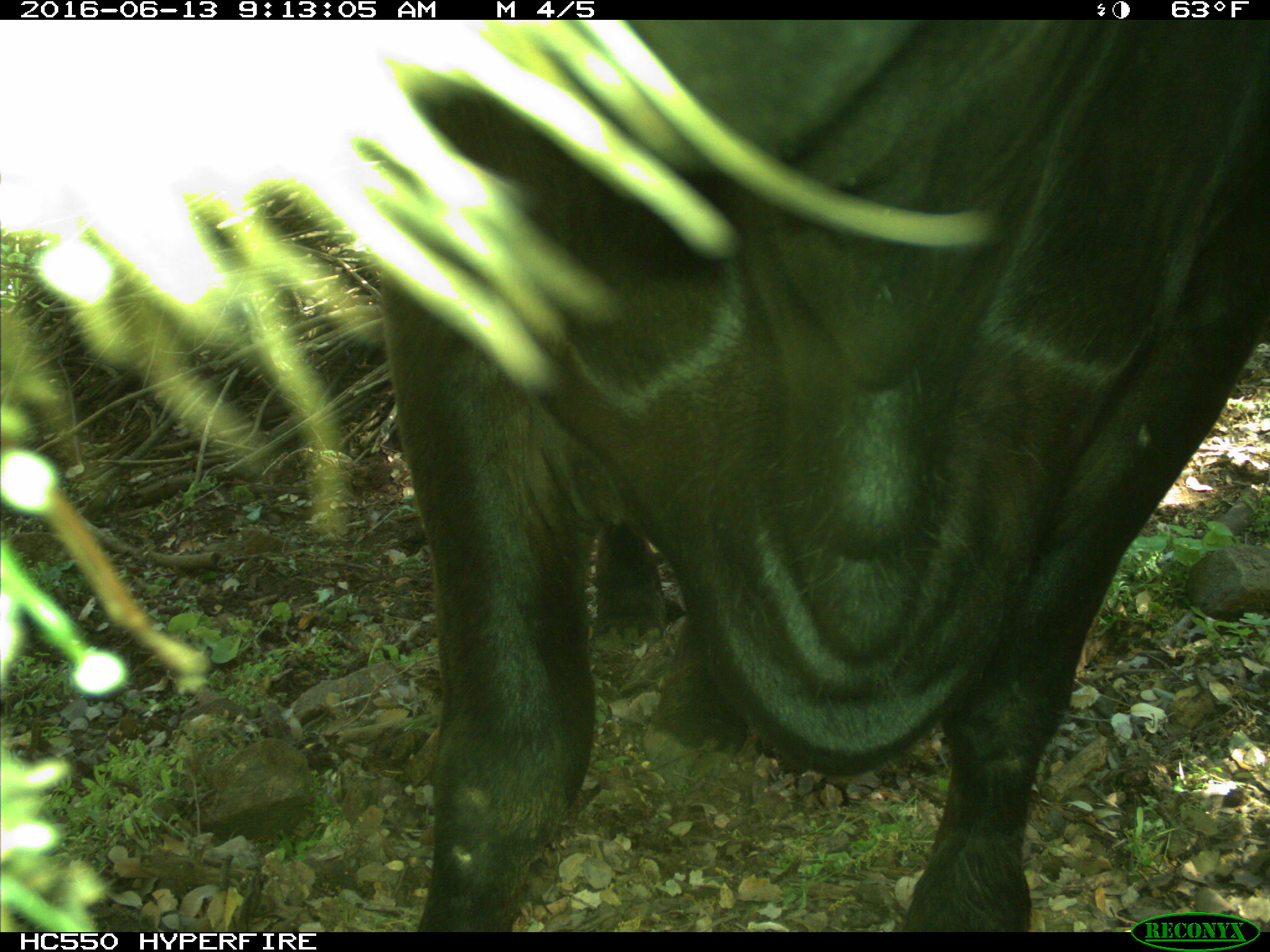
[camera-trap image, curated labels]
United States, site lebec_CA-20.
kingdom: Animalia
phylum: Chordata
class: Mammalia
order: Artiodactyla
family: Bovidae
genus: Bos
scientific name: Bos taurus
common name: domestic cow